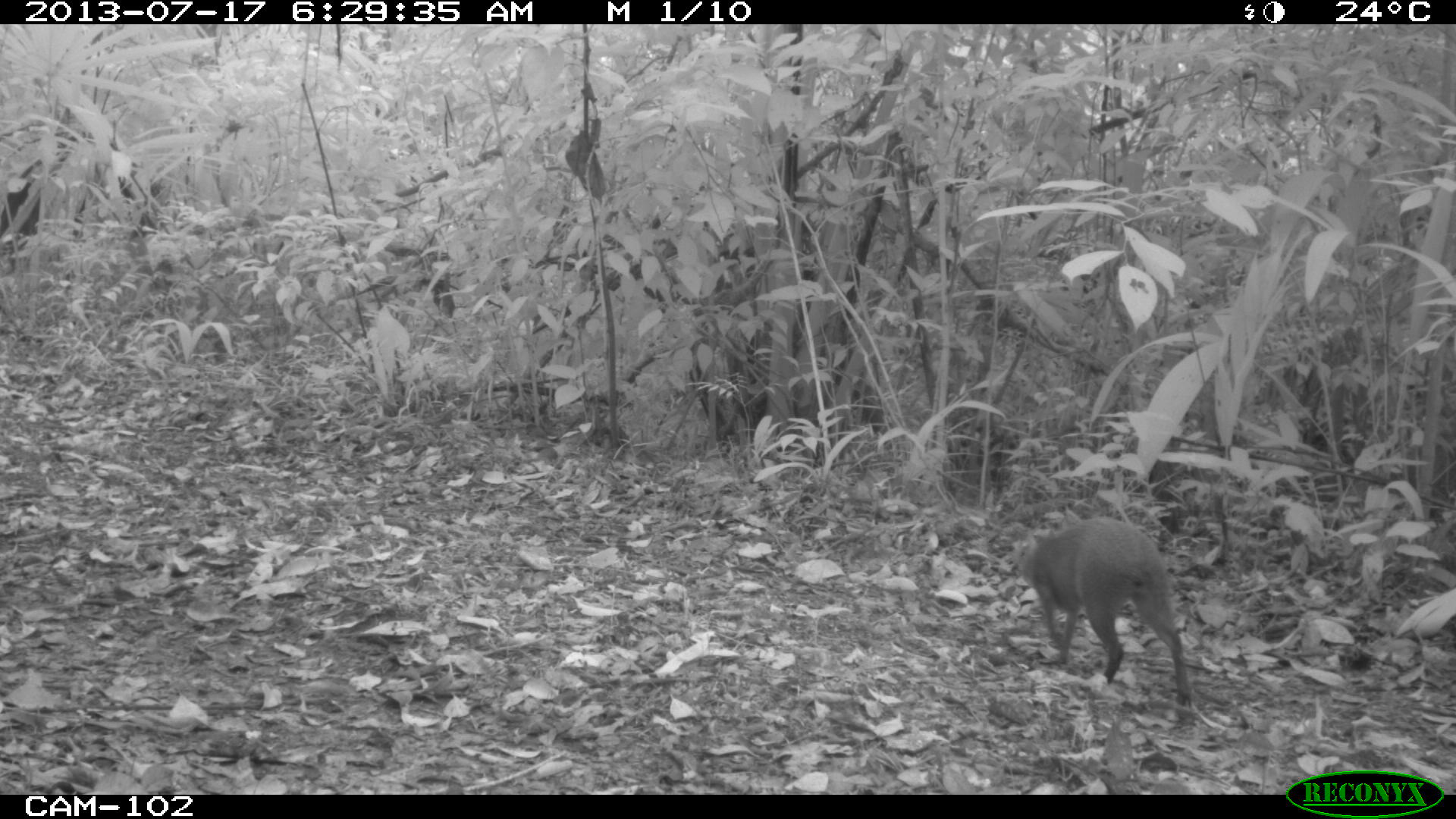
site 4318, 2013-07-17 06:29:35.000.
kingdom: Animalia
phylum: Chordata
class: Mammalia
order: Rodentia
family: Dasyproctidae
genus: Dasyprocta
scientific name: Dasyprocta punctata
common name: central american agouti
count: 1